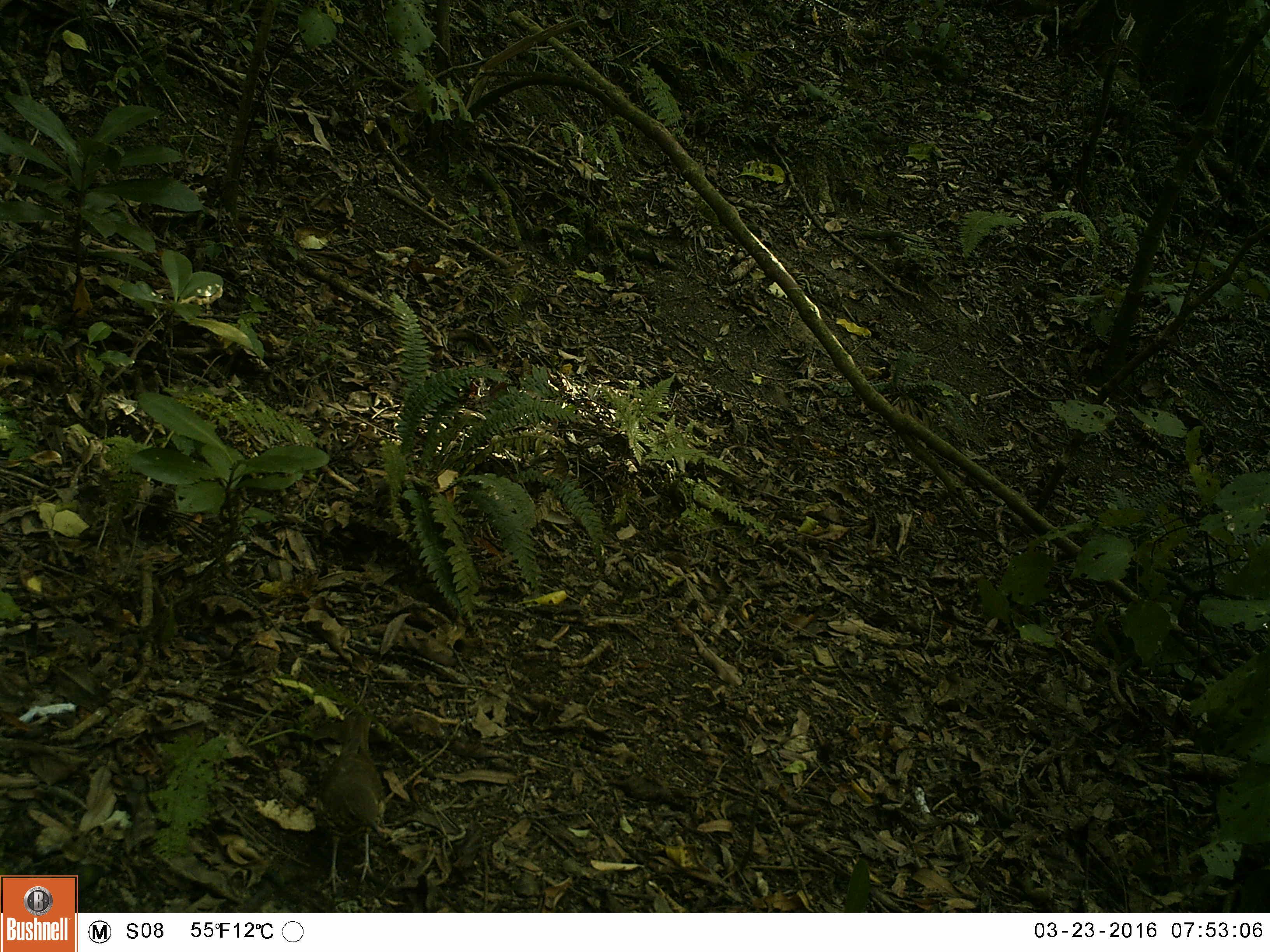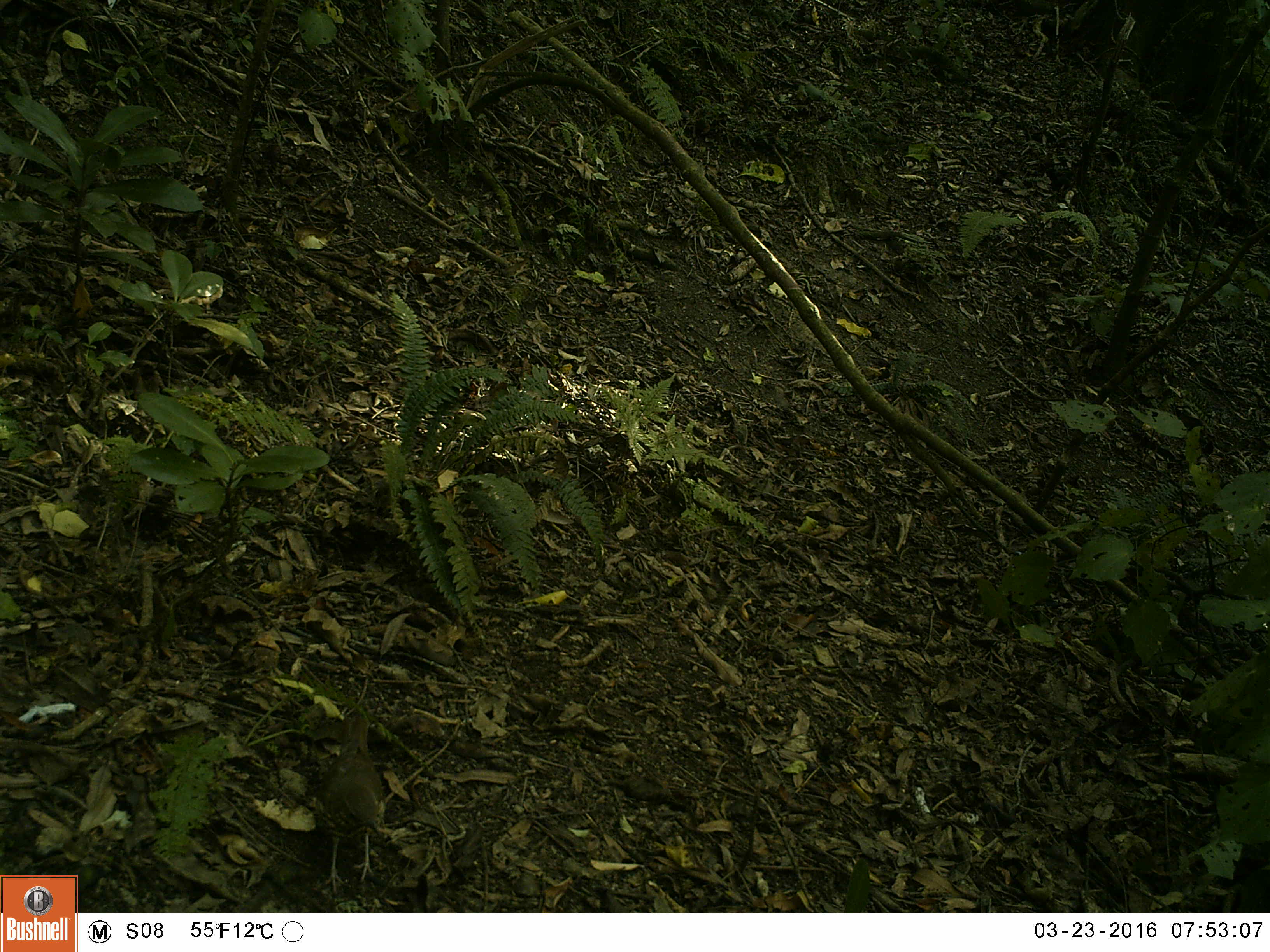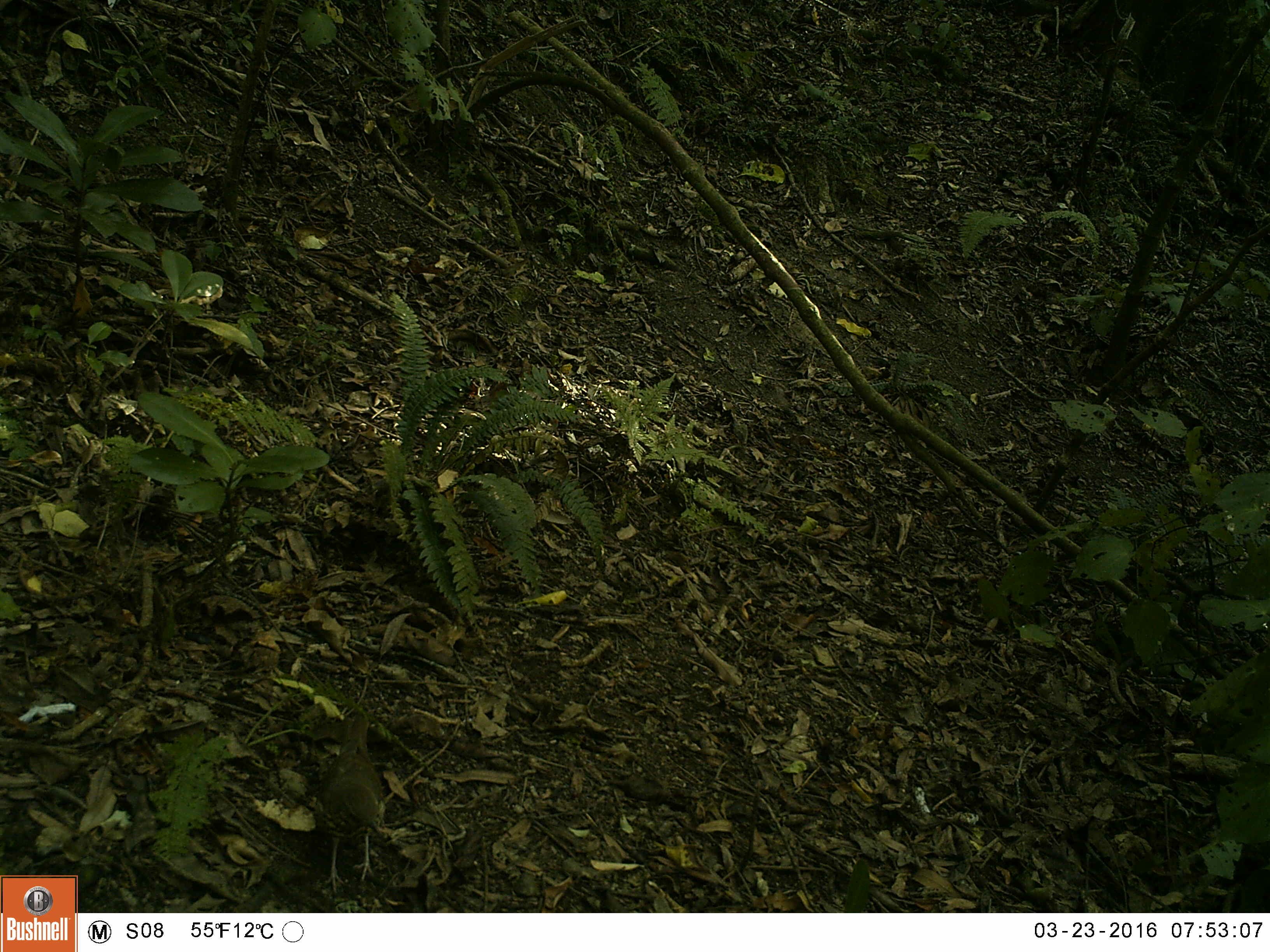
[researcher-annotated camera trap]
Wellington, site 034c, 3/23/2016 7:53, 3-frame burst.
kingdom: Animalia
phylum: Chordata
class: Aves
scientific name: Aves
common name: bird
Bird (Aves).